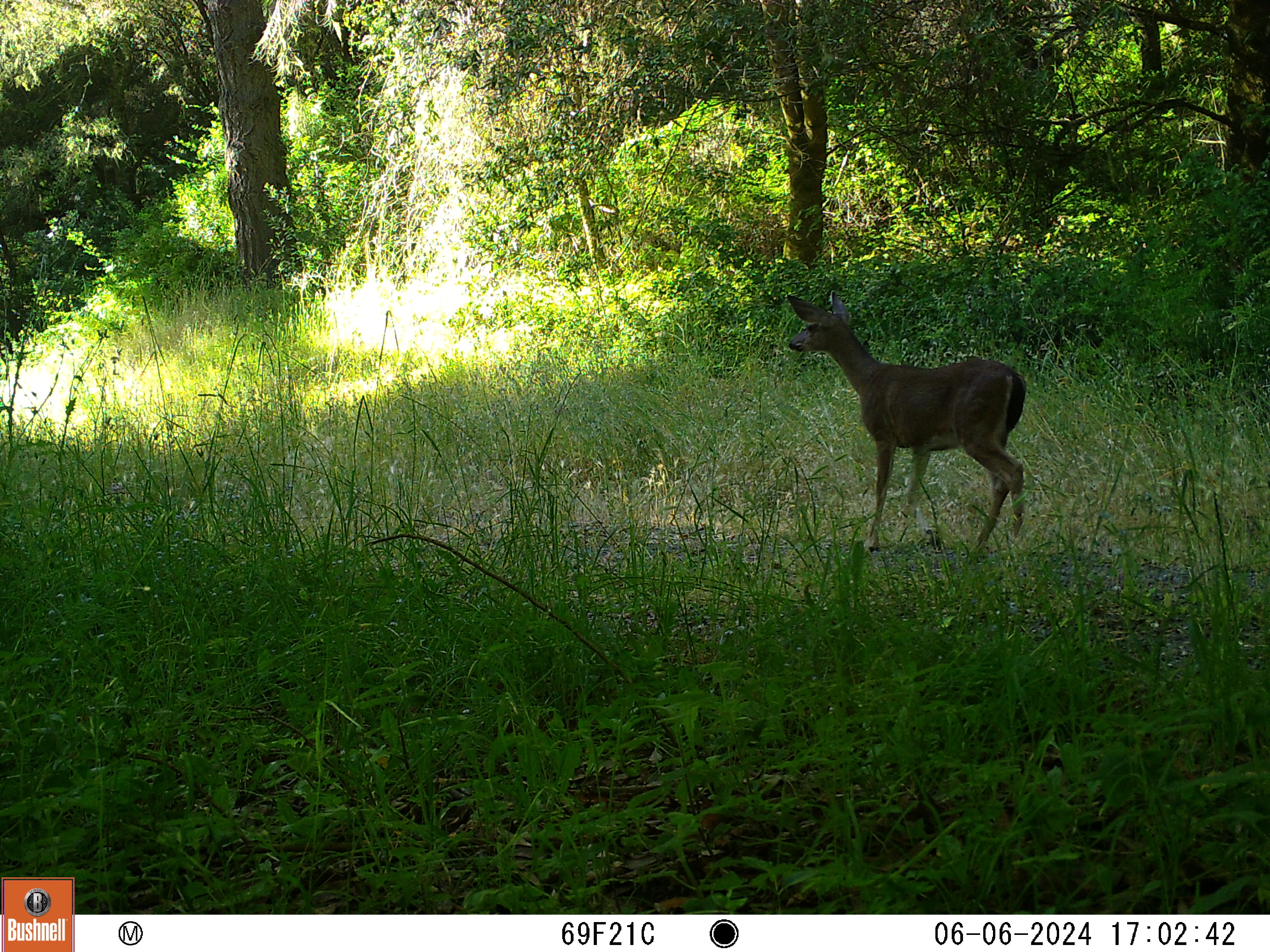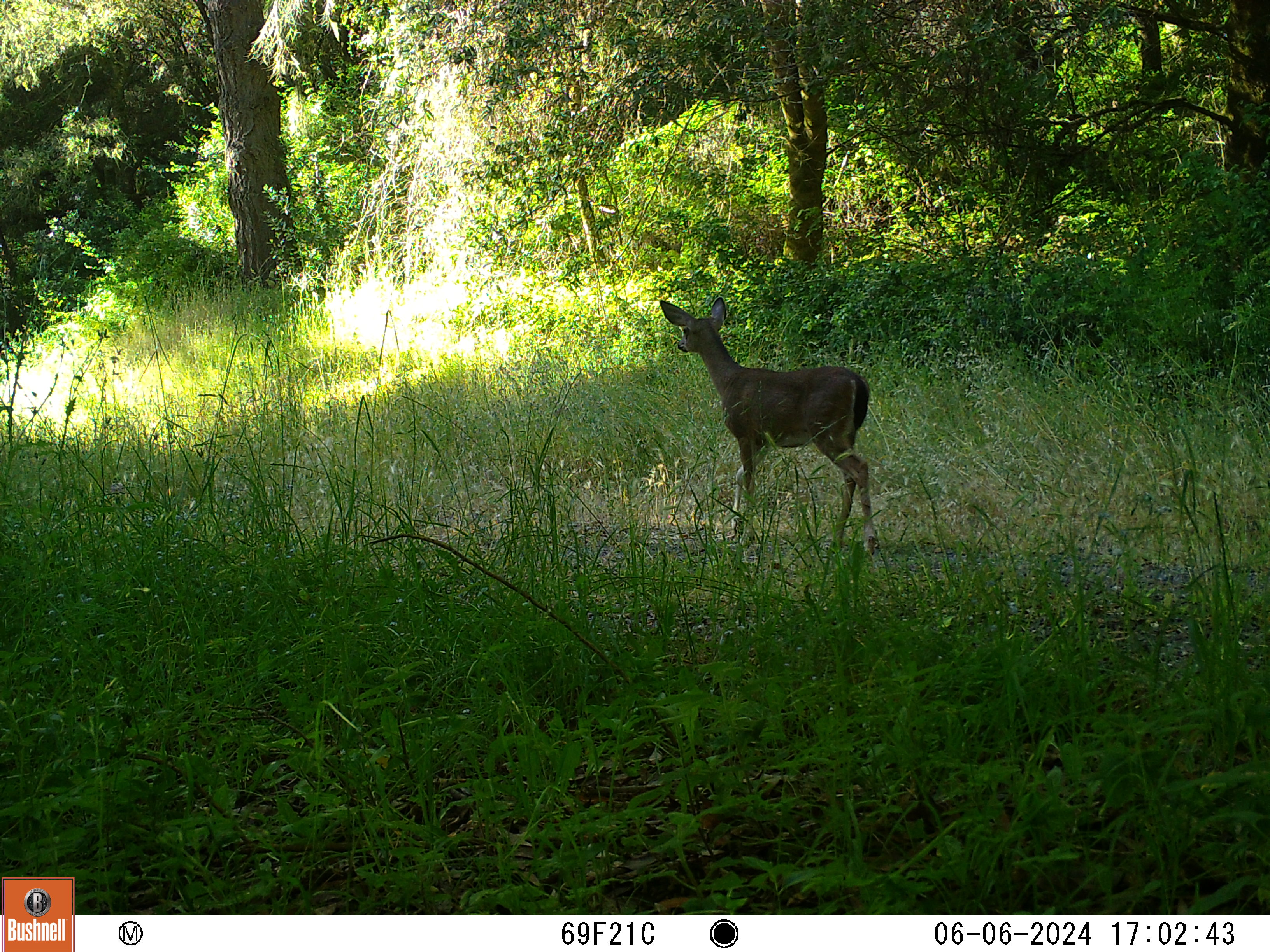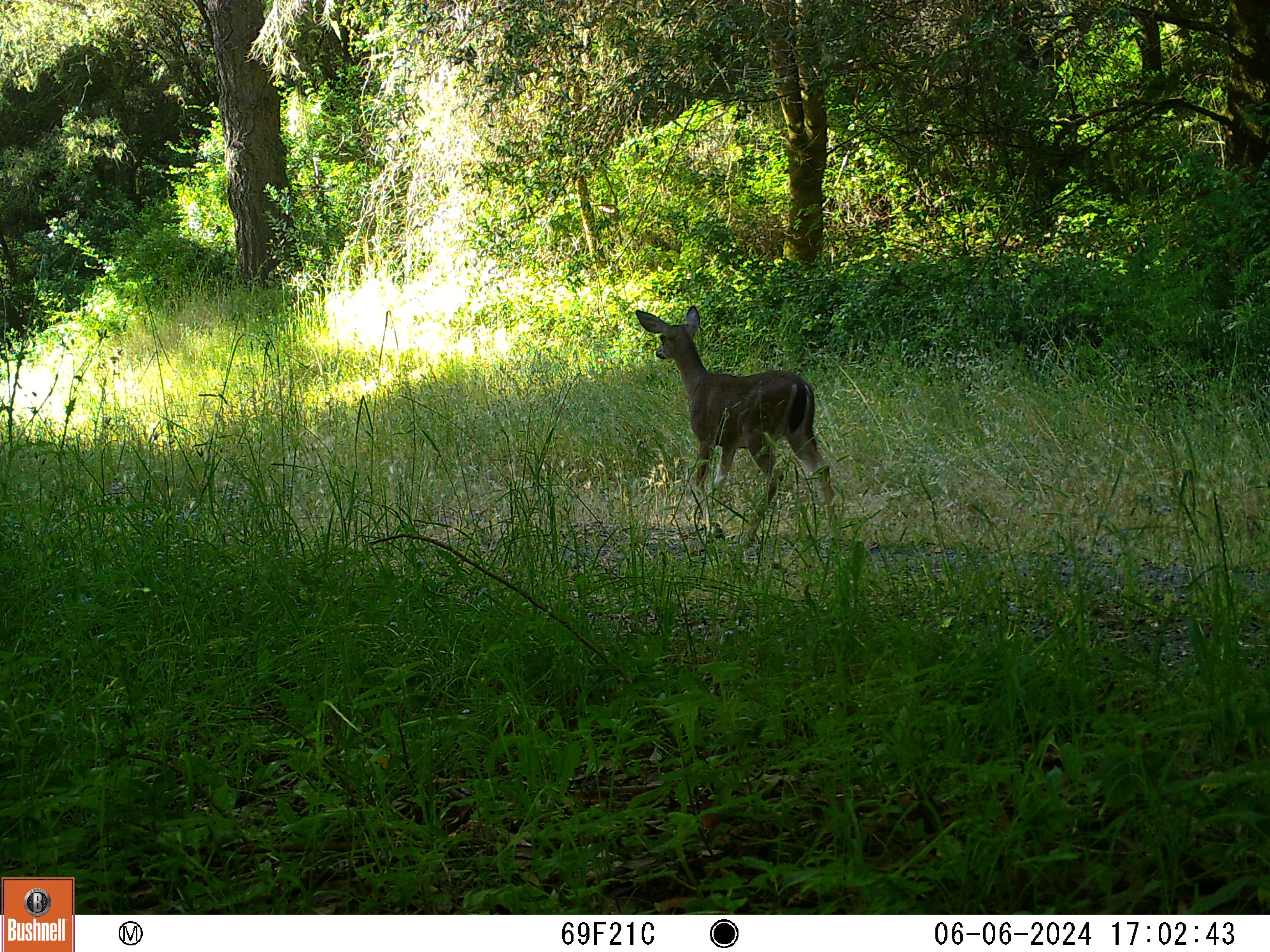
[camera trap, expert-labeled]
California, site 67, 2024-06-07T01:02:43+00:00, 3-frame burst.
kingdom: Animalia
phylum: Chordata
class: Mammalia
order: Artiodactyla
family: Cervidae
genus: Odocoileus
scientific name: Odocoileus hemionus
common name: mule deer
Mule deer (Odocoileus hemionus).